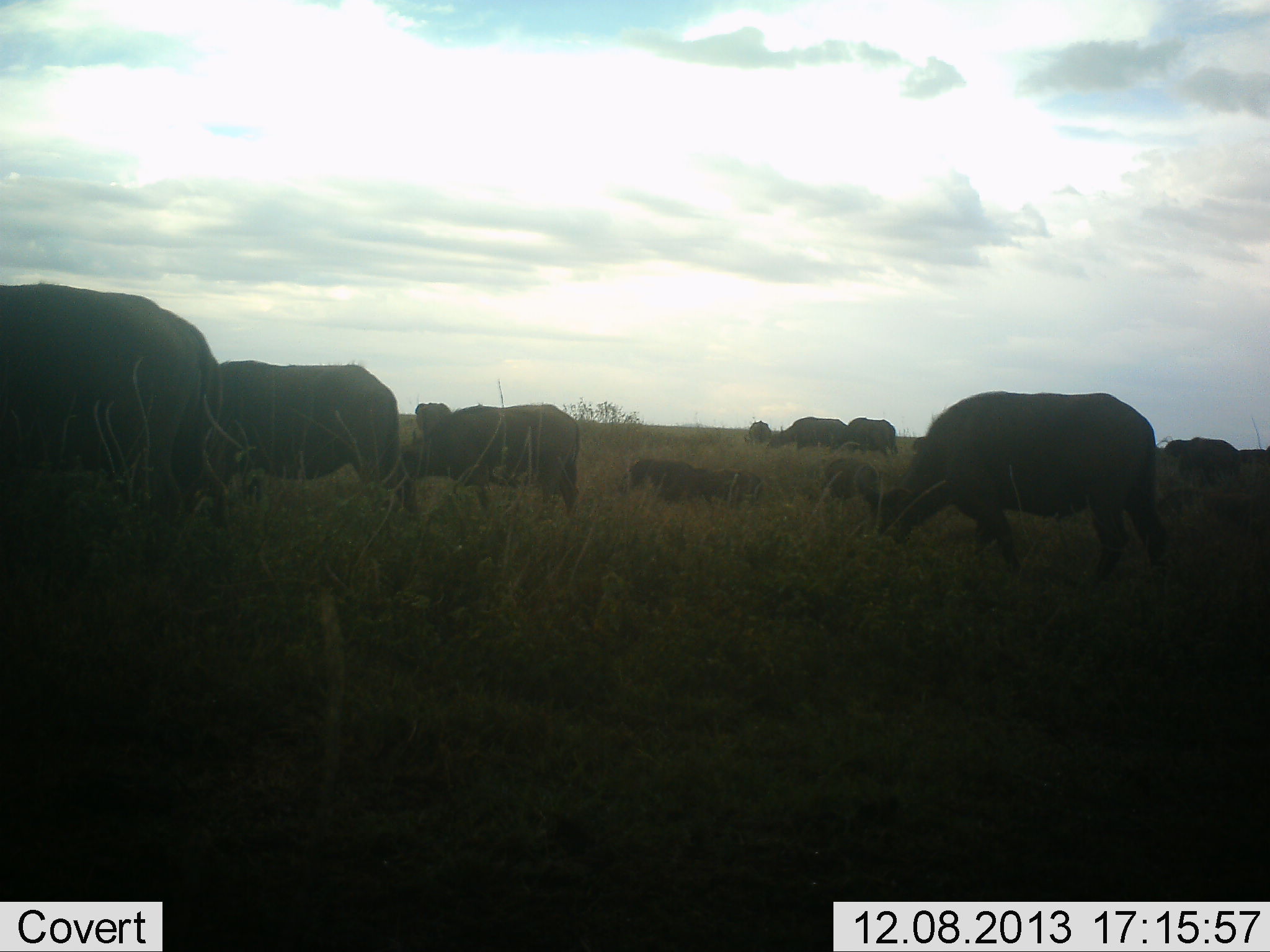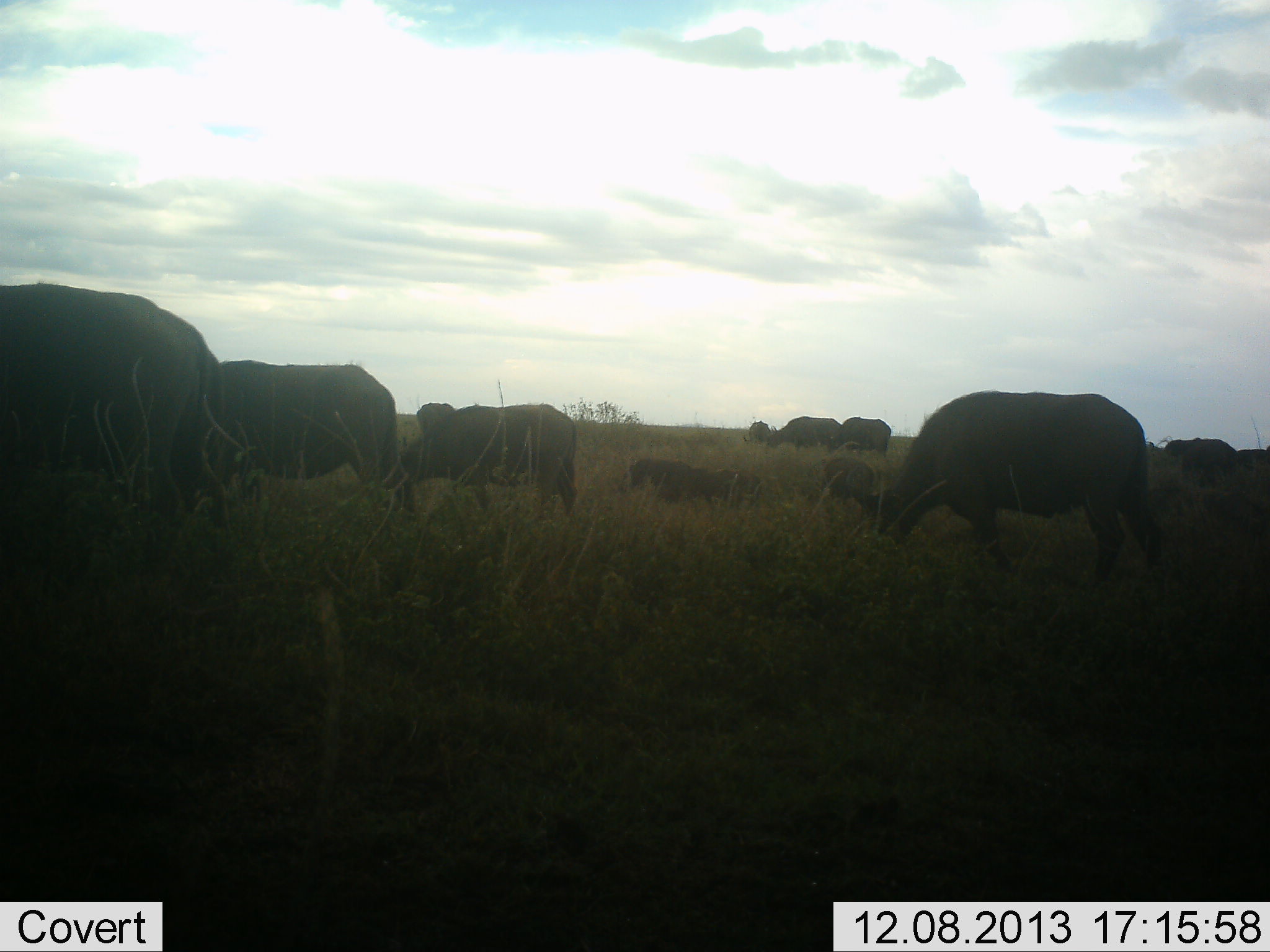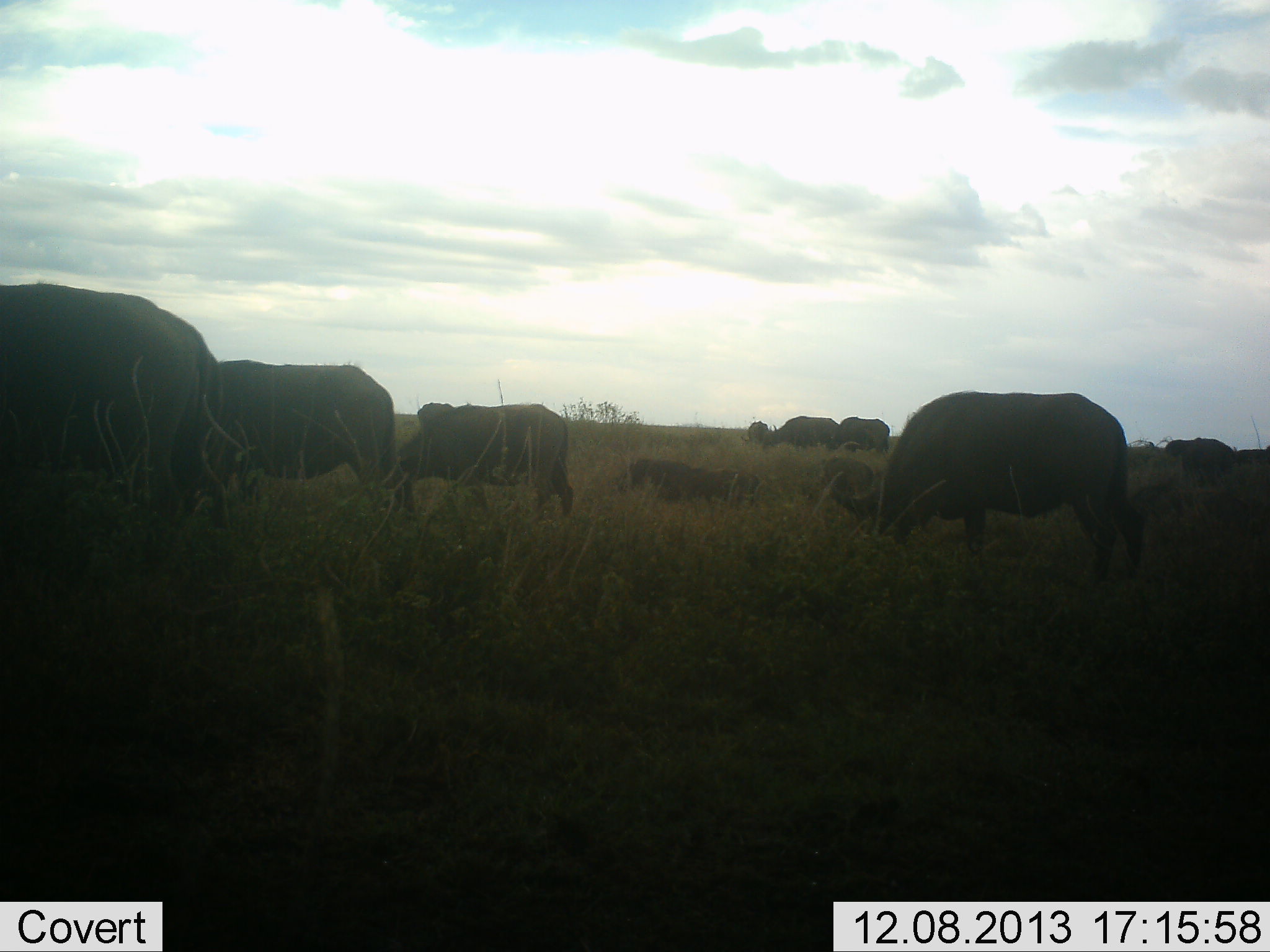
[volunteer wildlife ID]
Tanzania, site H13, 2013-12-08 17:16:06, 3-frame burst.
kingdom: Animalia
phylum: Chordata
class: Mammalia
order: Artiodactyla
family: Bovidae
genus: Syncerus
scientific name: Syncerus caffer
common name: cape buffalo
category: buffalo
Buffalo (cape buffalo) (Syncerus caffer), count 10. Behavior (volunteer vote fractions): standing 40%, resting 30%, moving 10%, interacting 0%. Young present (vote fraction): 10%. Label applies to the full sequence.